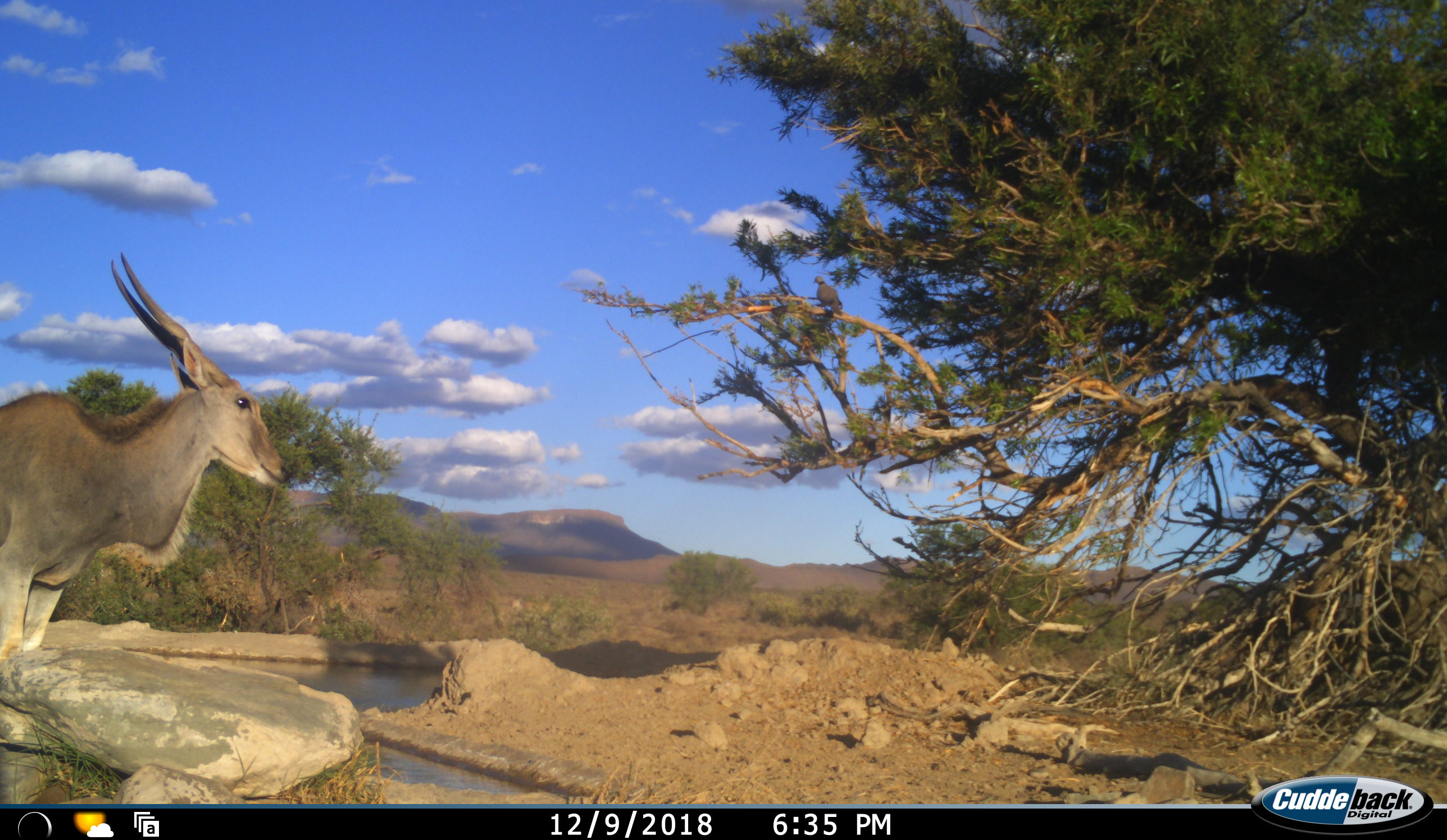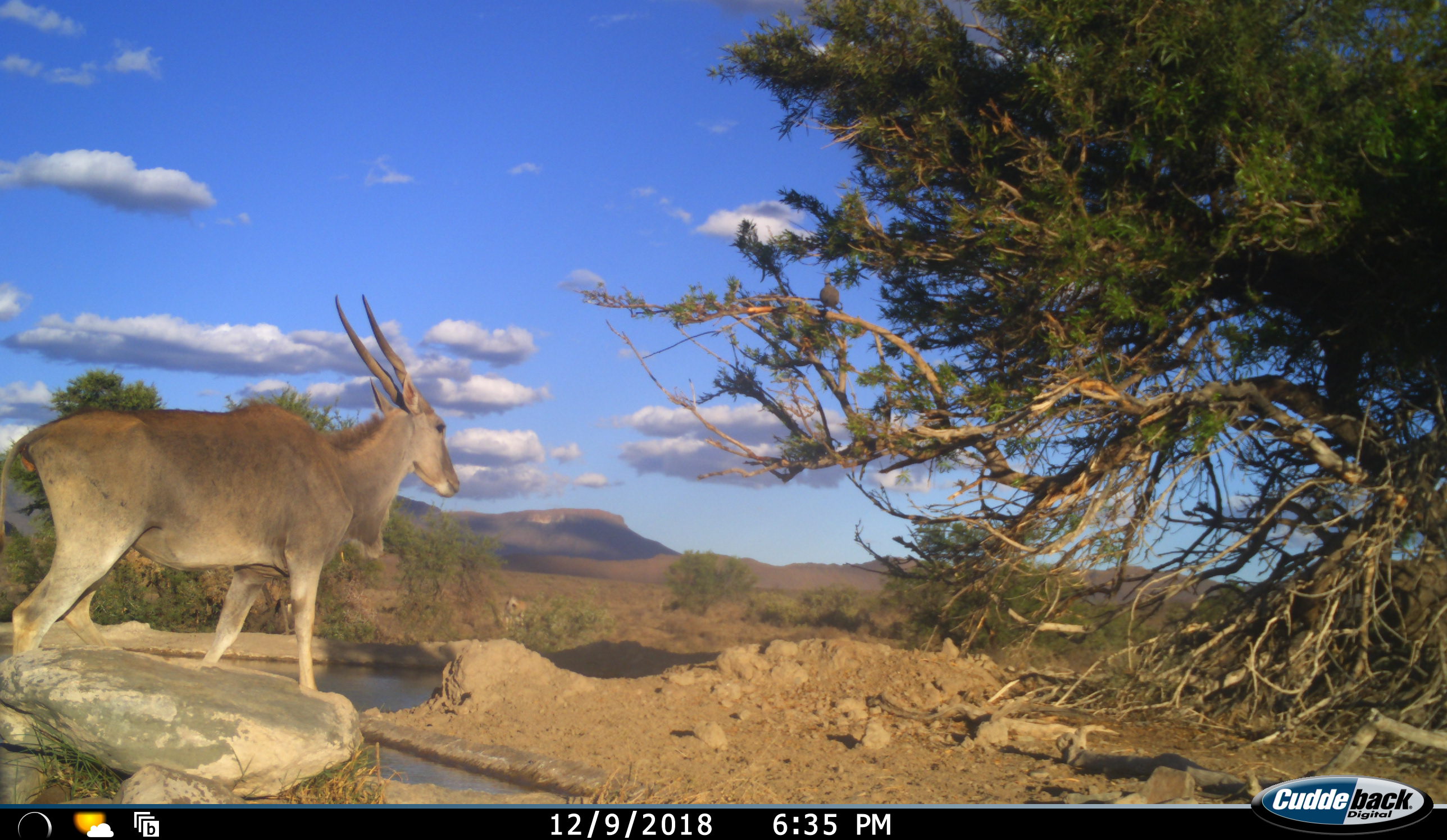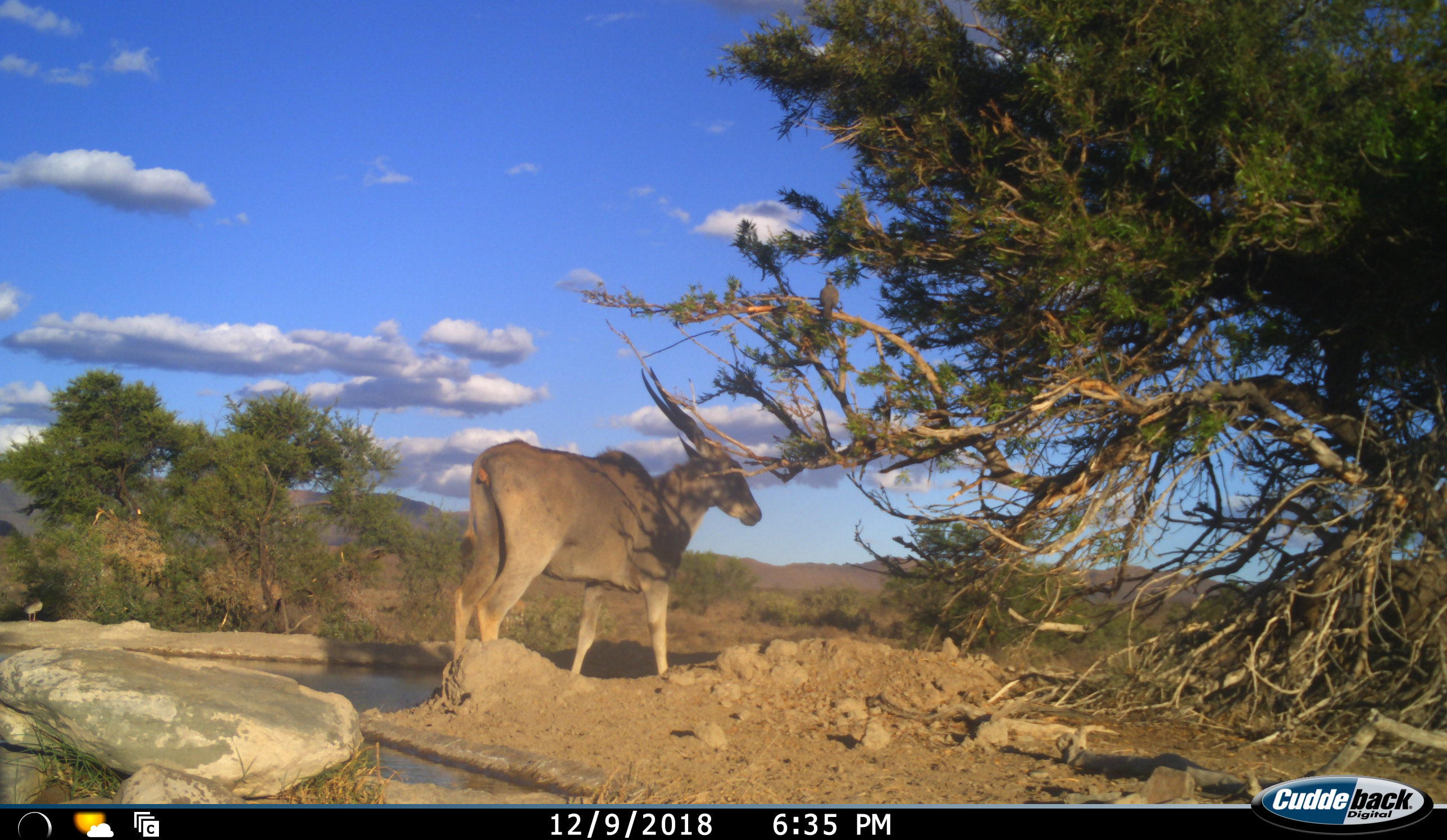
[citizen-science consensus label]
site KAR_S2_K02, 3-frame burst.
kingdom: Animalia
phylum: Chordata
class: Mammalia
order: Artiodactyla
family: Bovidae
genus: Tragelaphus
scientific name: Tragelaphus oryx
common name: eland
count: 1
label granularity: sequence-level